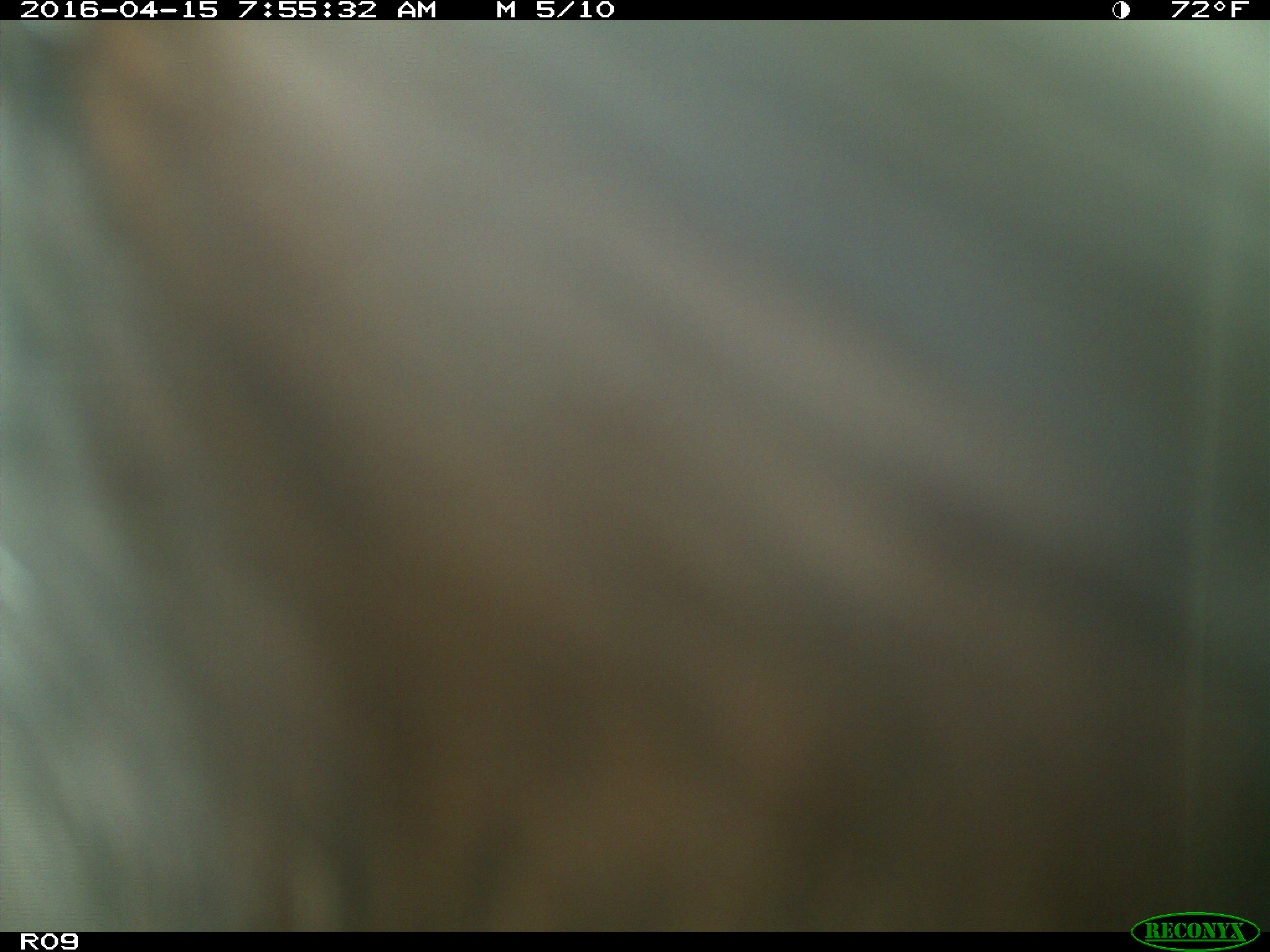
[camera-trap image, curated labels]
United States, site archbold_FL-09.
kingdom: Animalia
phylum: Chordata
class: Mammalia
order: Artiodactyla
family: Bovidae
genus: Bos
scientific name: Bos taurus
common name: domestic cow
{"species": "Bos taurus (domestic cow)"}